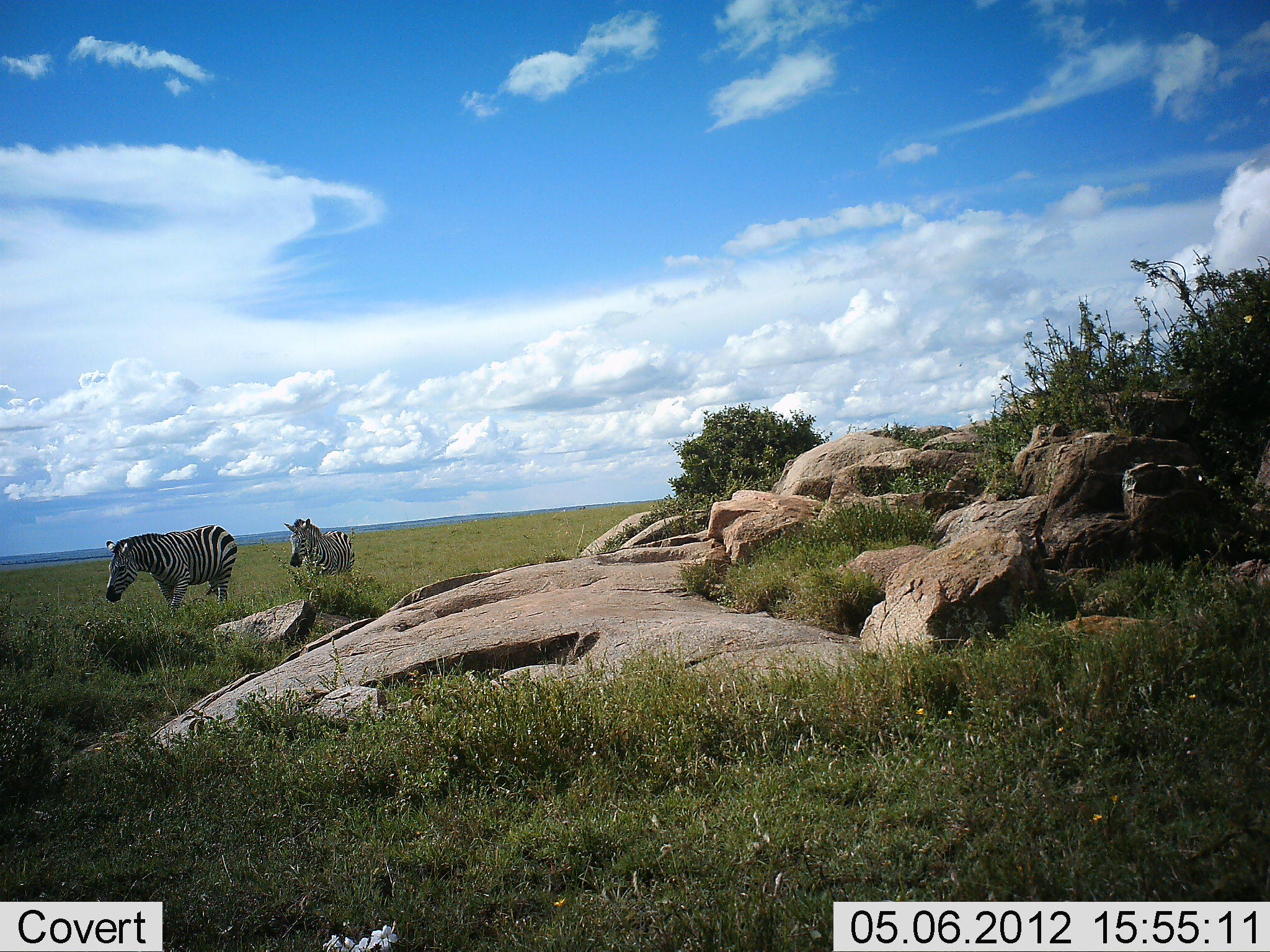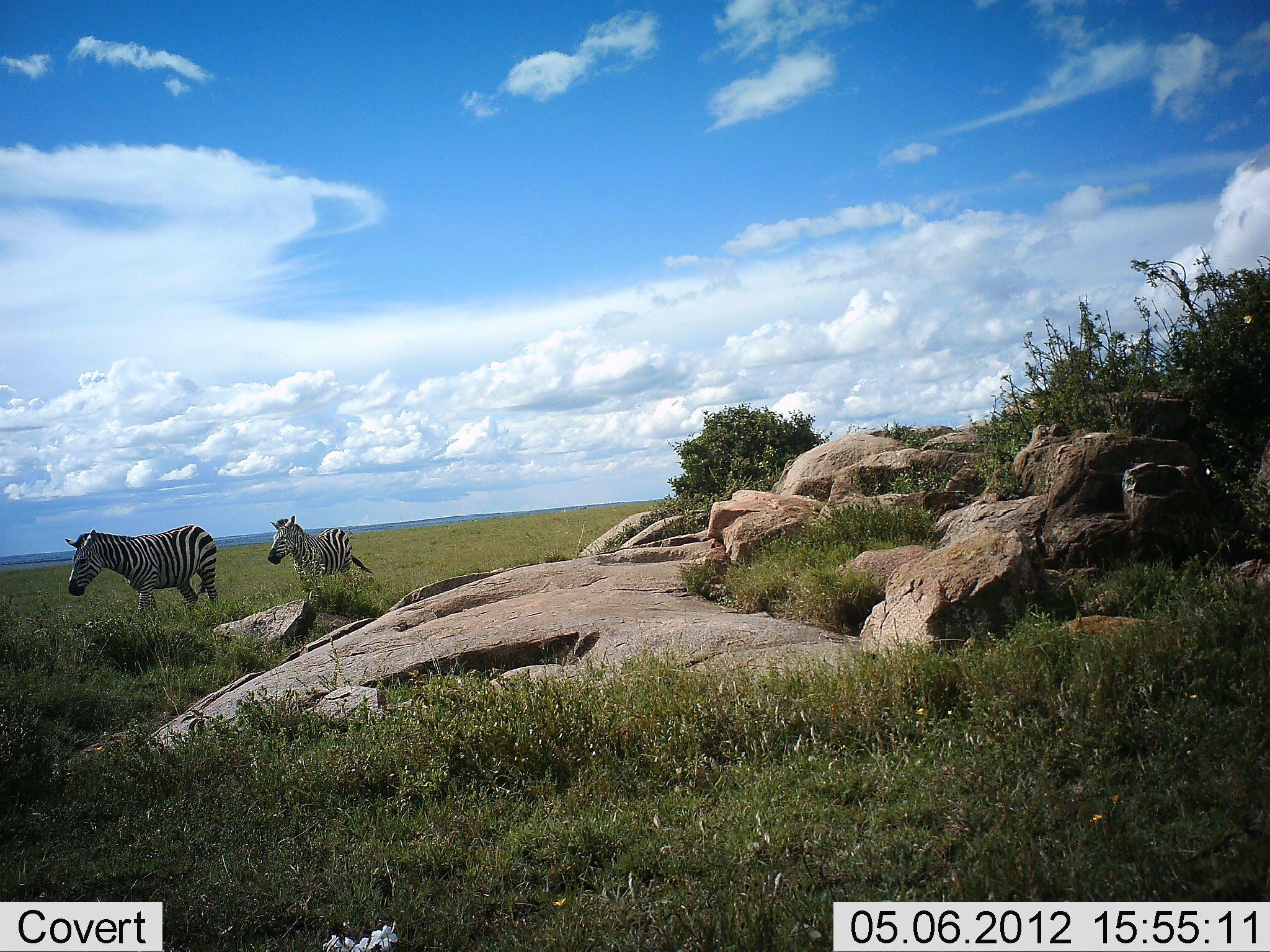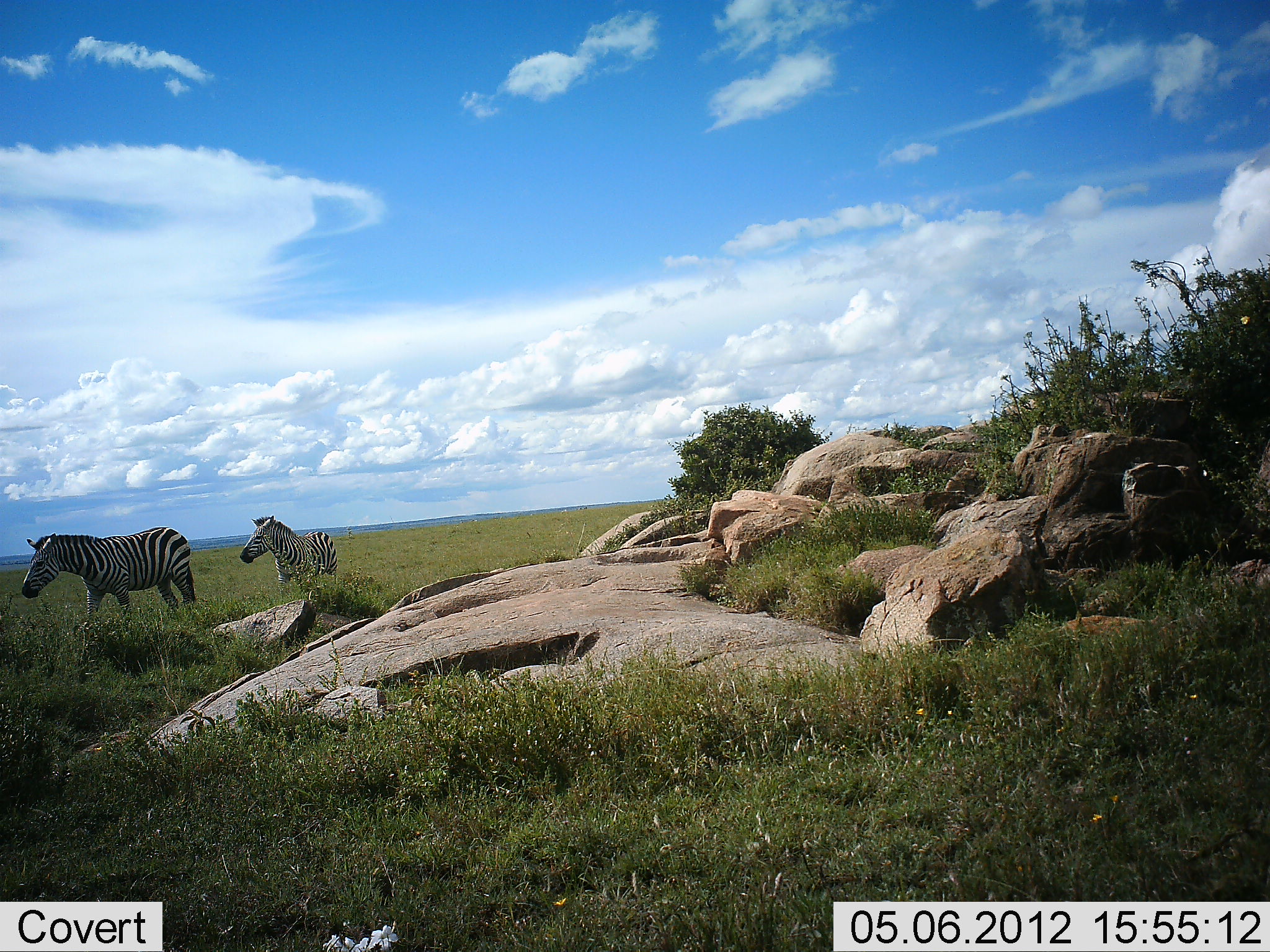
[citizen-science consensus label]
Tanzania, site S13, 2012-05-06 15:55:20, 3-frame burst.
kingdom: Animalia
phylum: Chordata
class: Mammalia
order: Perissodactyla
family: Equidae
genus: Equus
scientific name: Equus quagga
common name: plains zebra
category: zebra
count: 2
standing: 10%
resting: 0%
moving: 100%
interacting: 0%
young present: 0%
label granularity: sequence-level